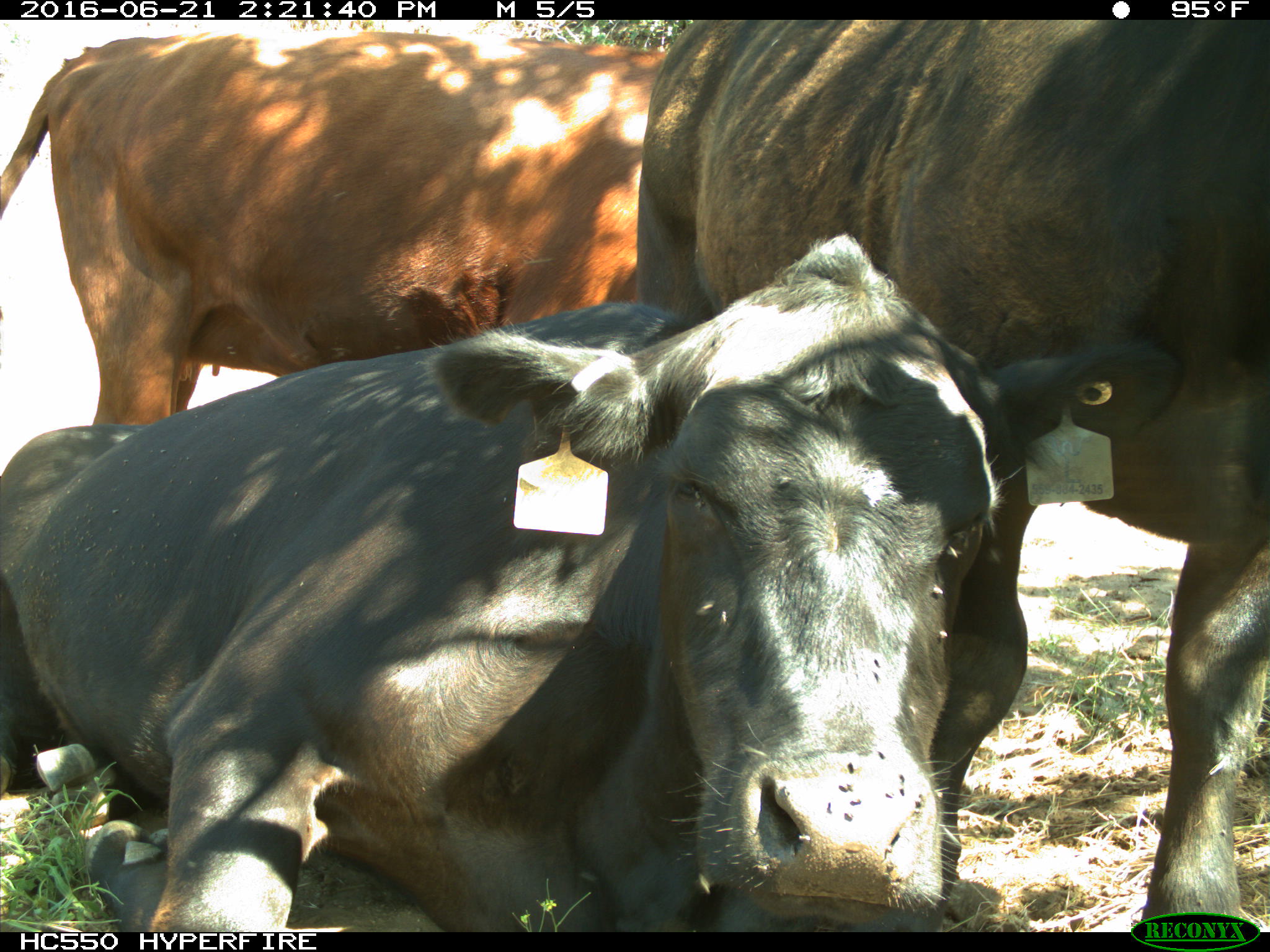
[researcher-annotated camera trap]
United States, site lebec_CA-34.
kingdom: Animalia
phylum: Chordata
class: Mammalia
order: Artiodactyla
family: Bovidae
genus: Bos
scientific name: Bos taurus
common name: domestic cow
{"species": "Bos taurus (domestic cow)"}